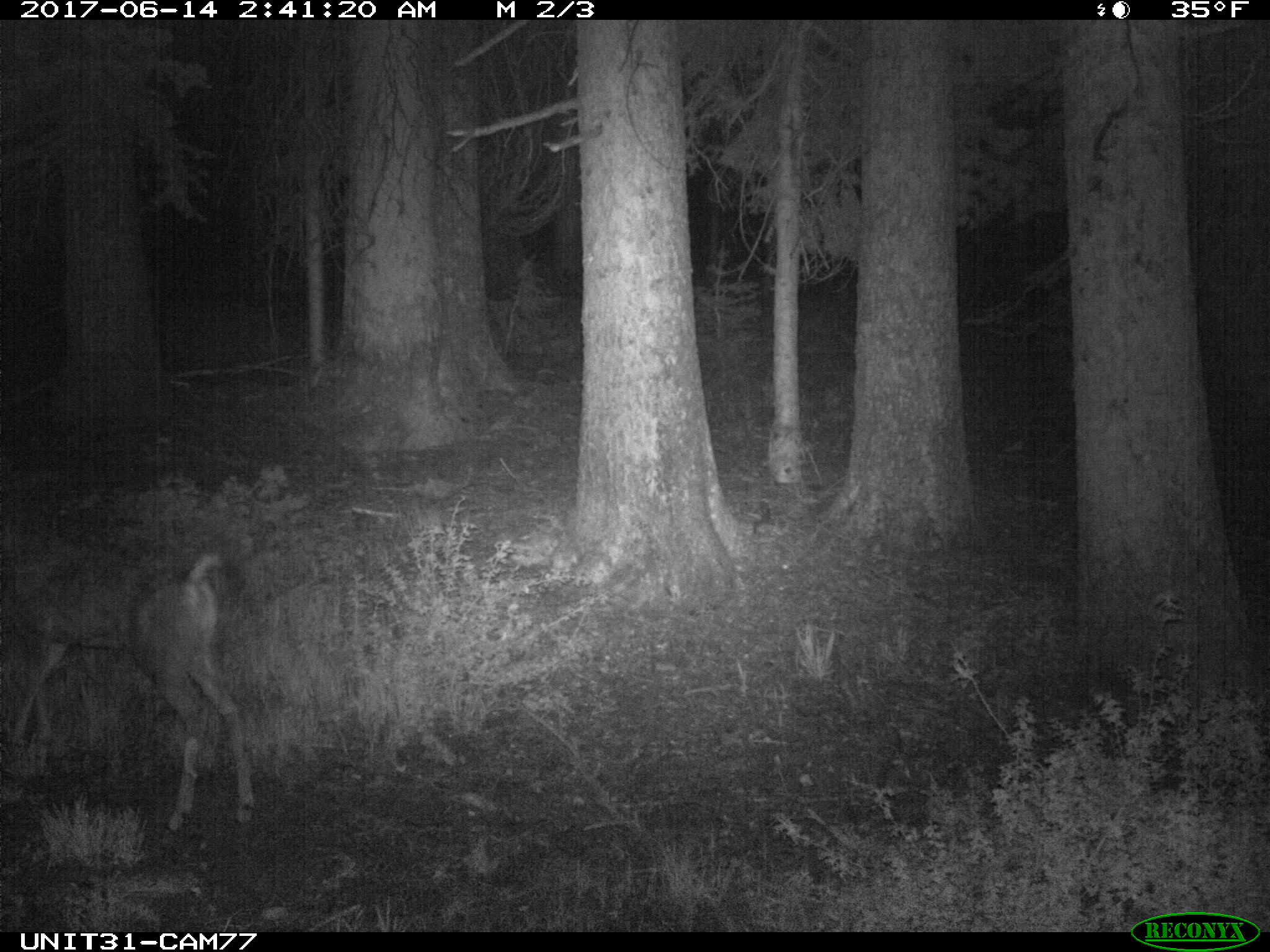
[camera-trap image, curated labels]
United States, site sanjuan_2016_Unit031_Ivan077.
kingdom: Animalia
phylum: Chordata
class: Mammalia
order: Artiodactyla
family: Cervidae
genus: Odocoileus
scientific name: Odocoileus hemionus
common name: mule deer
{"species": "Odocoileus hemionus (mule deer)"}